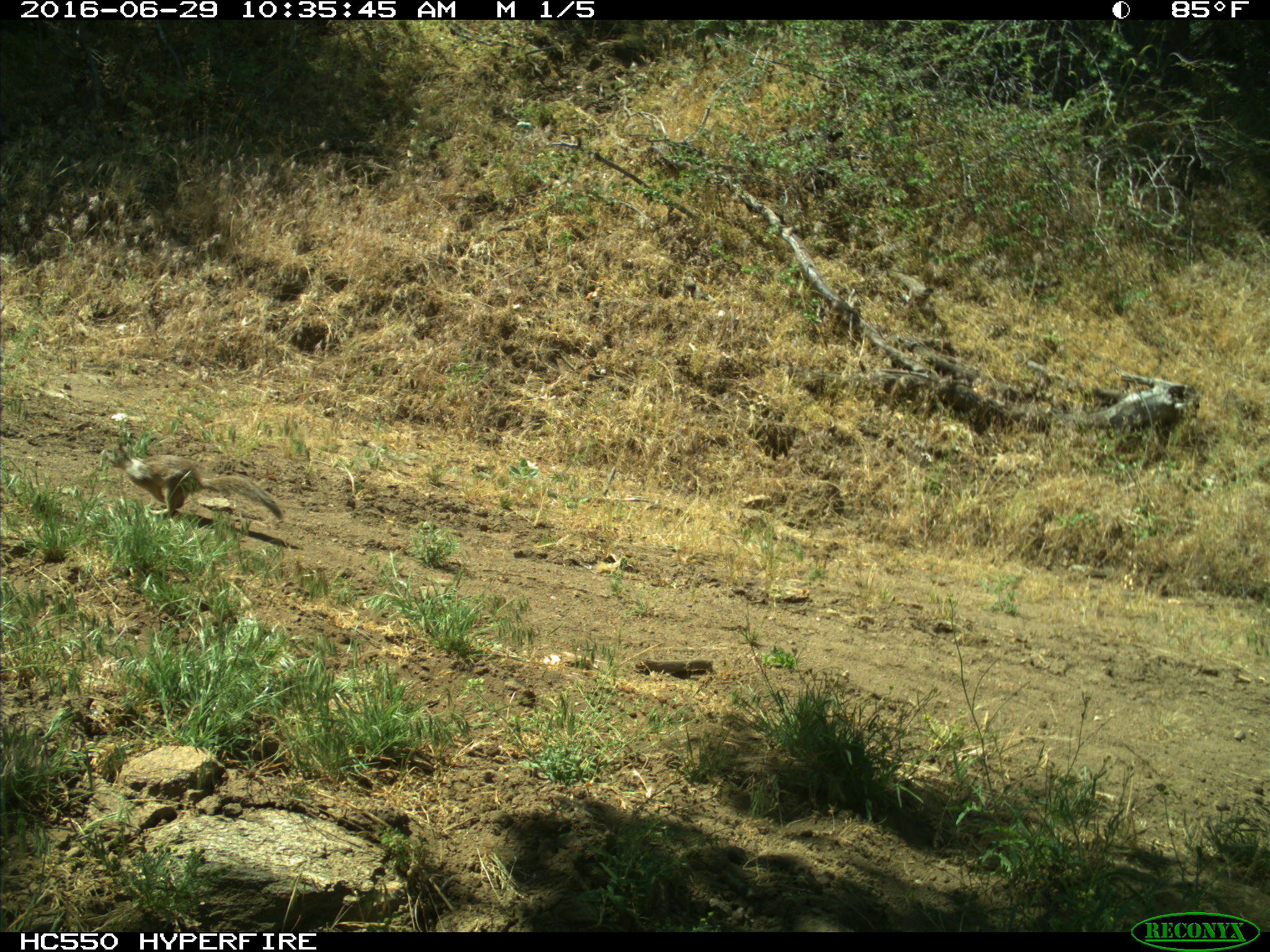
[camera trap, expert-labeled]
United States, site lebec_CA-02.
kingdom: Animalia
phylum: Chordata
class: Mammalia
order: Rodentia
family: Sciuridae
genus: Otospermophilus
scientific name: Otospermophilus beecheyi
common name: california ground squirrel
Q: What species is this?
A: Otospermophilus beecheyi (california ground squirrel).